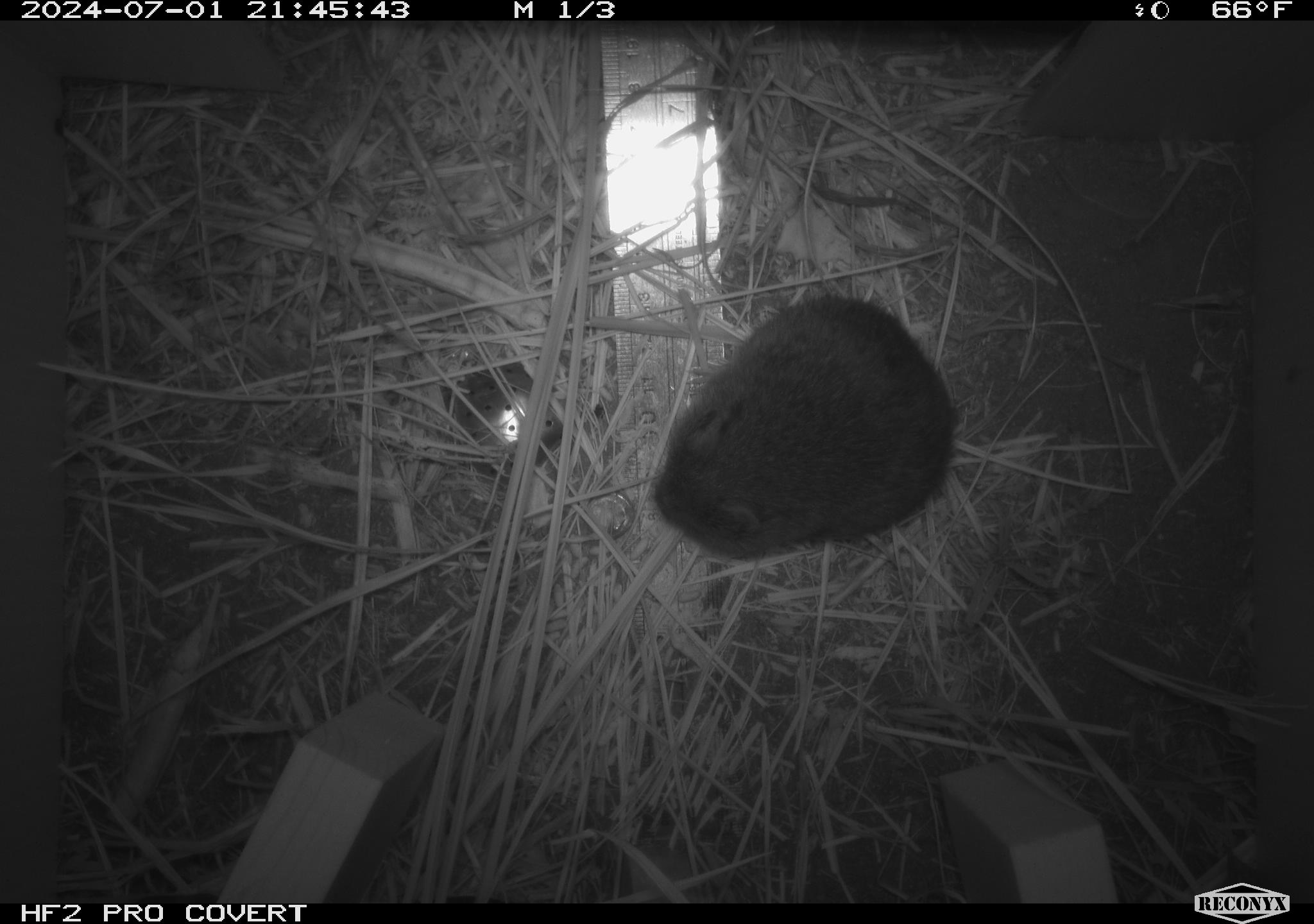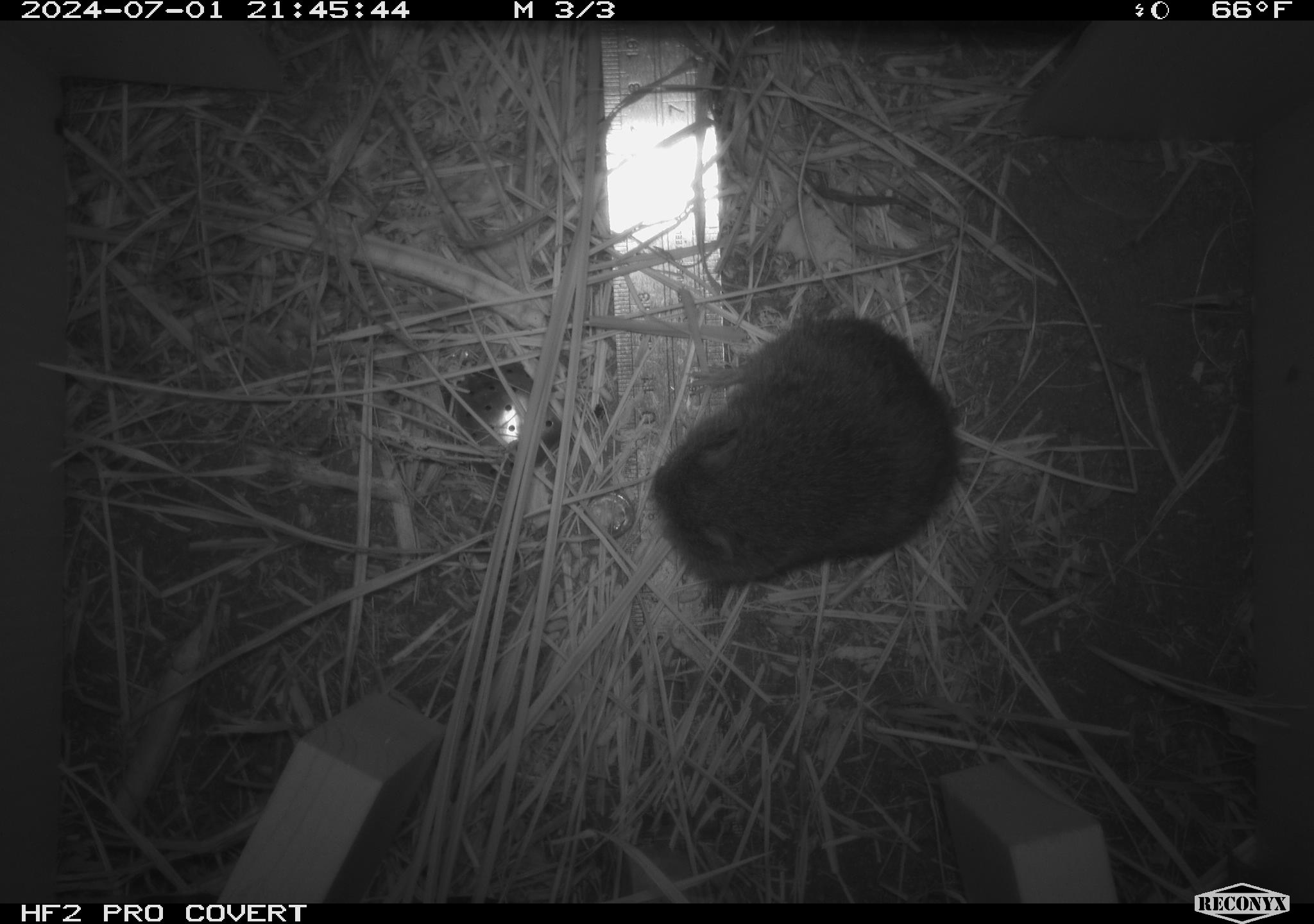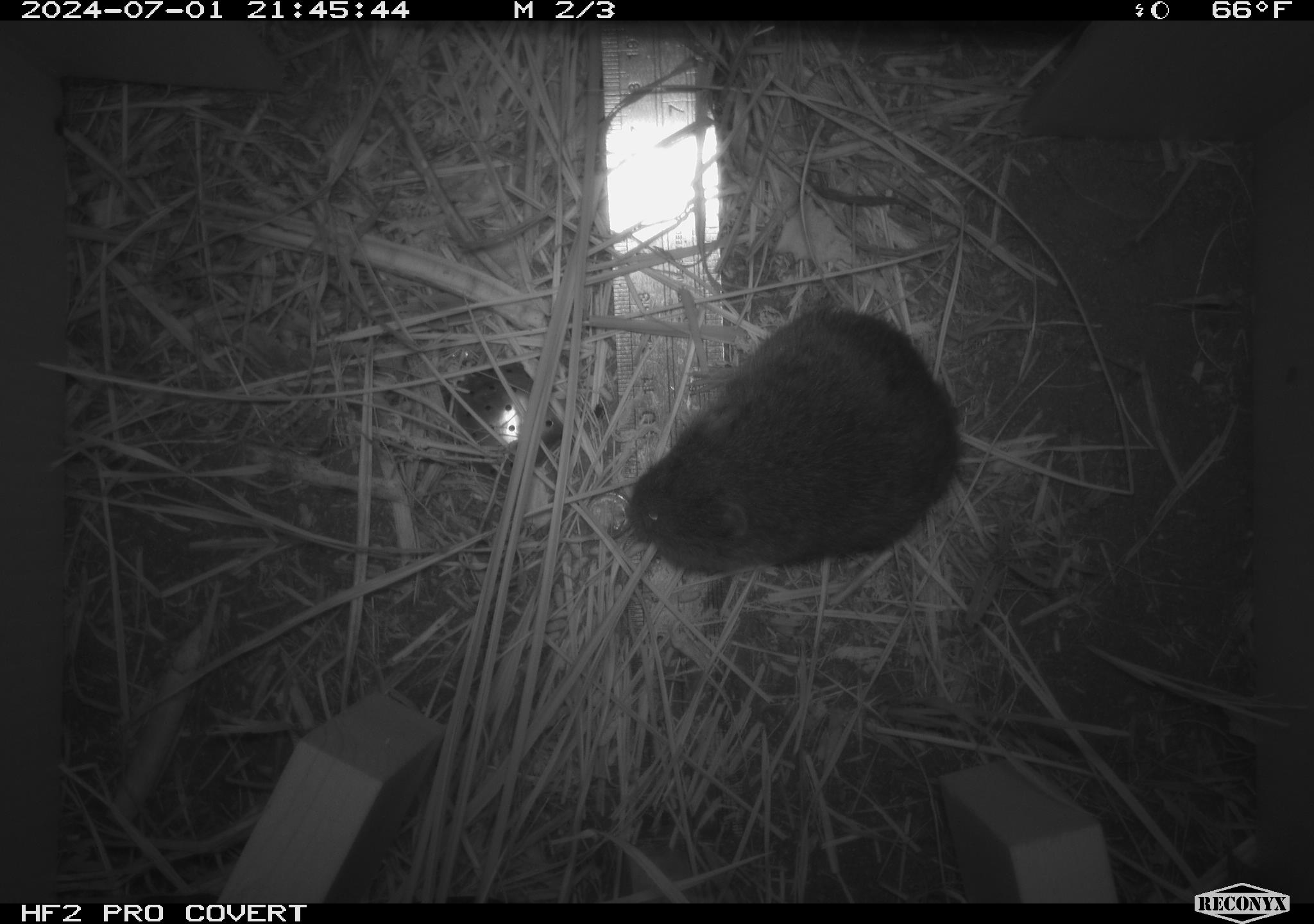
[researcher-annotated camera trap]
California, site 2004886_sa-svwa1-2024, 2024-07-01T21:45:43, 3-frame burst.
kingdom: Animalia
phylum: Chordata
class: Mammalia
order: Rodentia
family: Cricetidae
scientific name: Arvicolinae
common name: voles, lemmings, and muskrats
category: arvicolinae subfamily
Arvicolinae subfamily (voles, lemmings, and muskrats) (Arvicolinae).